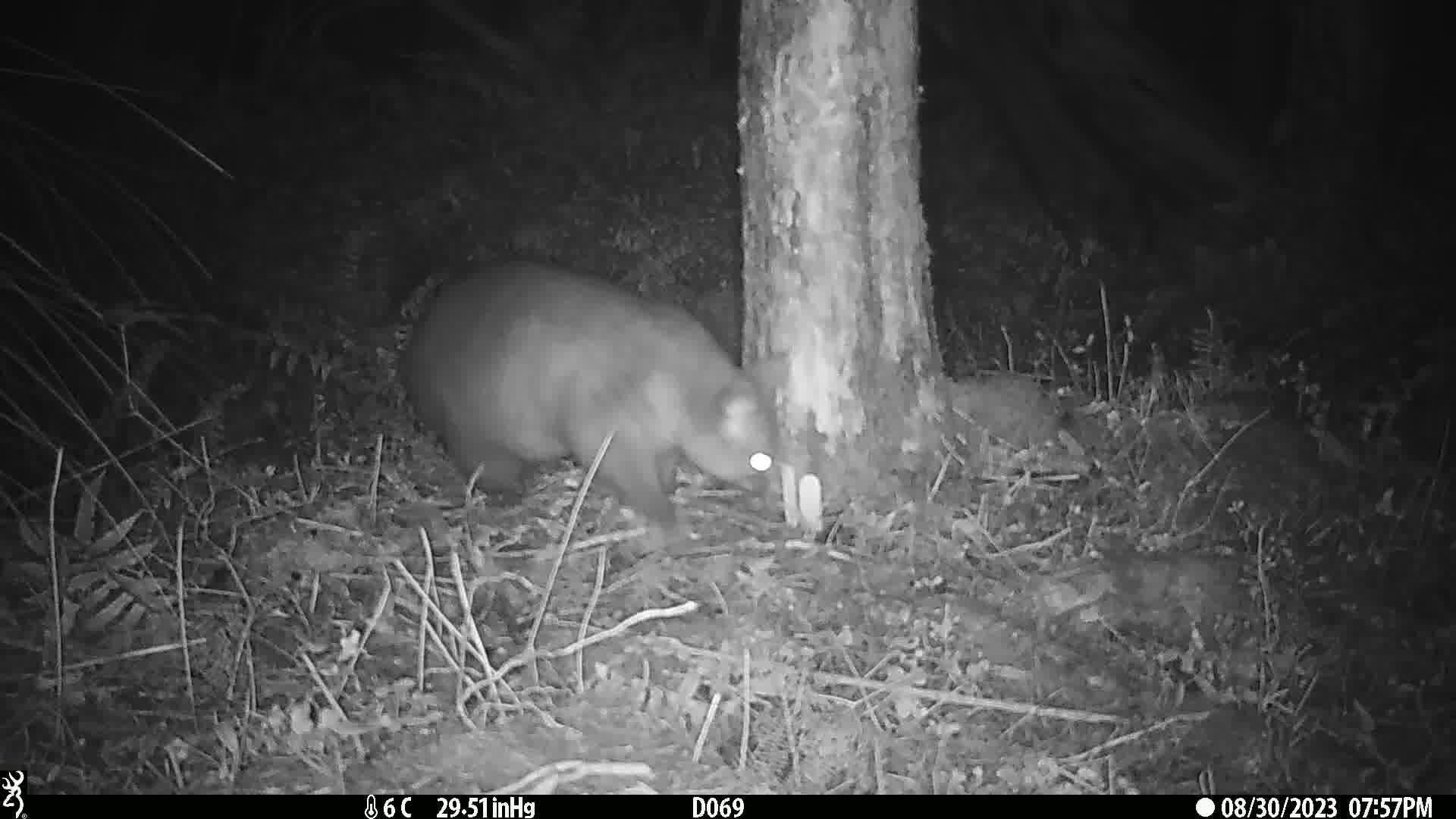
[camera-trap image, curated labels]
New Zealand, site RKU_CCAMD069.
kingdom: Animalia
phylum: Chordata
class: Mammalia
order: Diprotodontia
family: Phalangeridae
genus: Trichosurus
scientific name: Trichosurus vulpecula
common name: common brushtail possum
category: possum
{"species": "possum (common brushtail possum) (Trichosurus vulpecula)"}